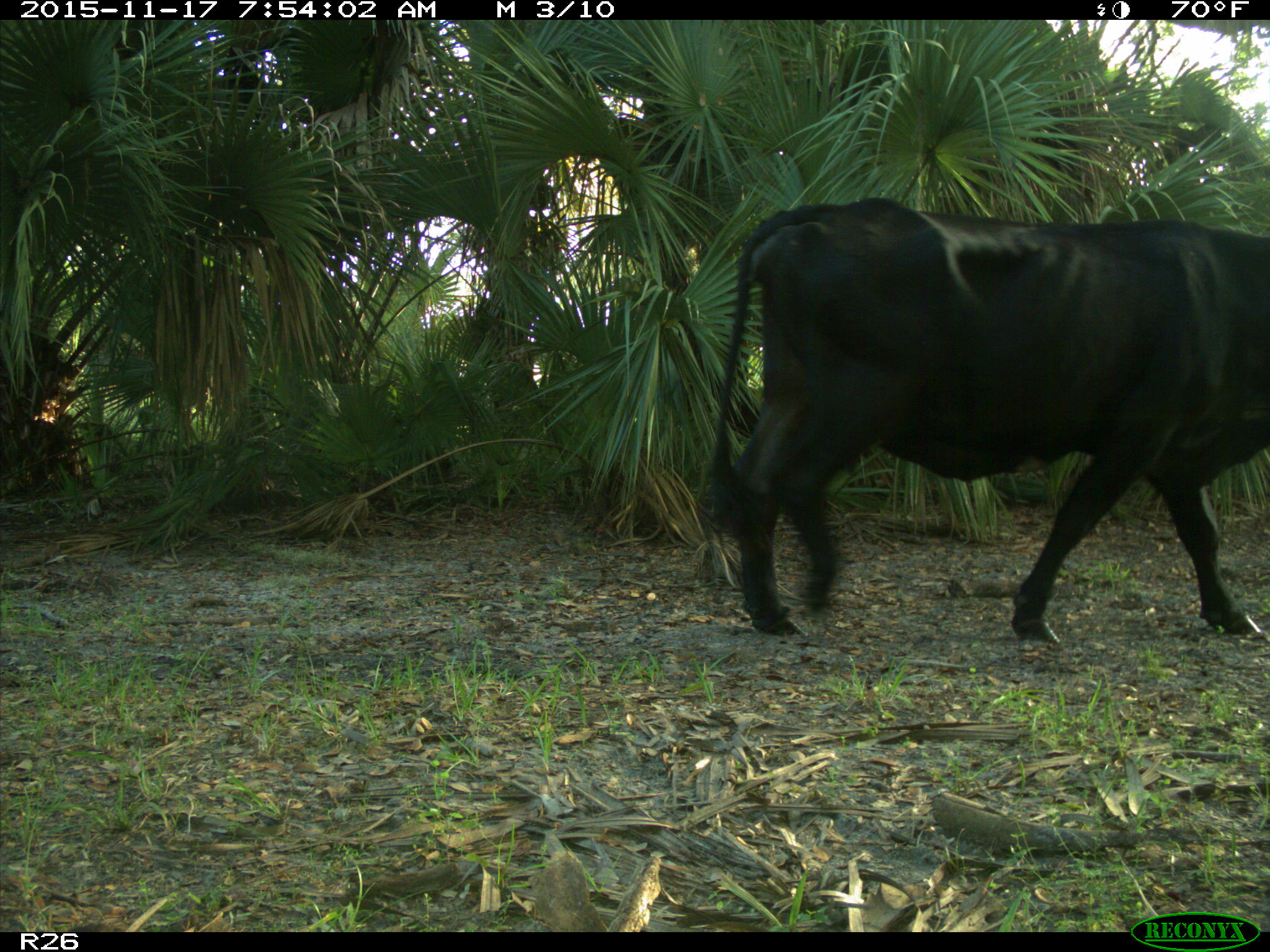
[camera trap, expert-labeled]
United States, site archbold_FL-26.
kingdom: Animalia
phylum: Chordata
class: Mammalia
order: Artiodactyla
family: Bovidae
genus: Bos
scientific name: Bos taurus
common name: domestic cow